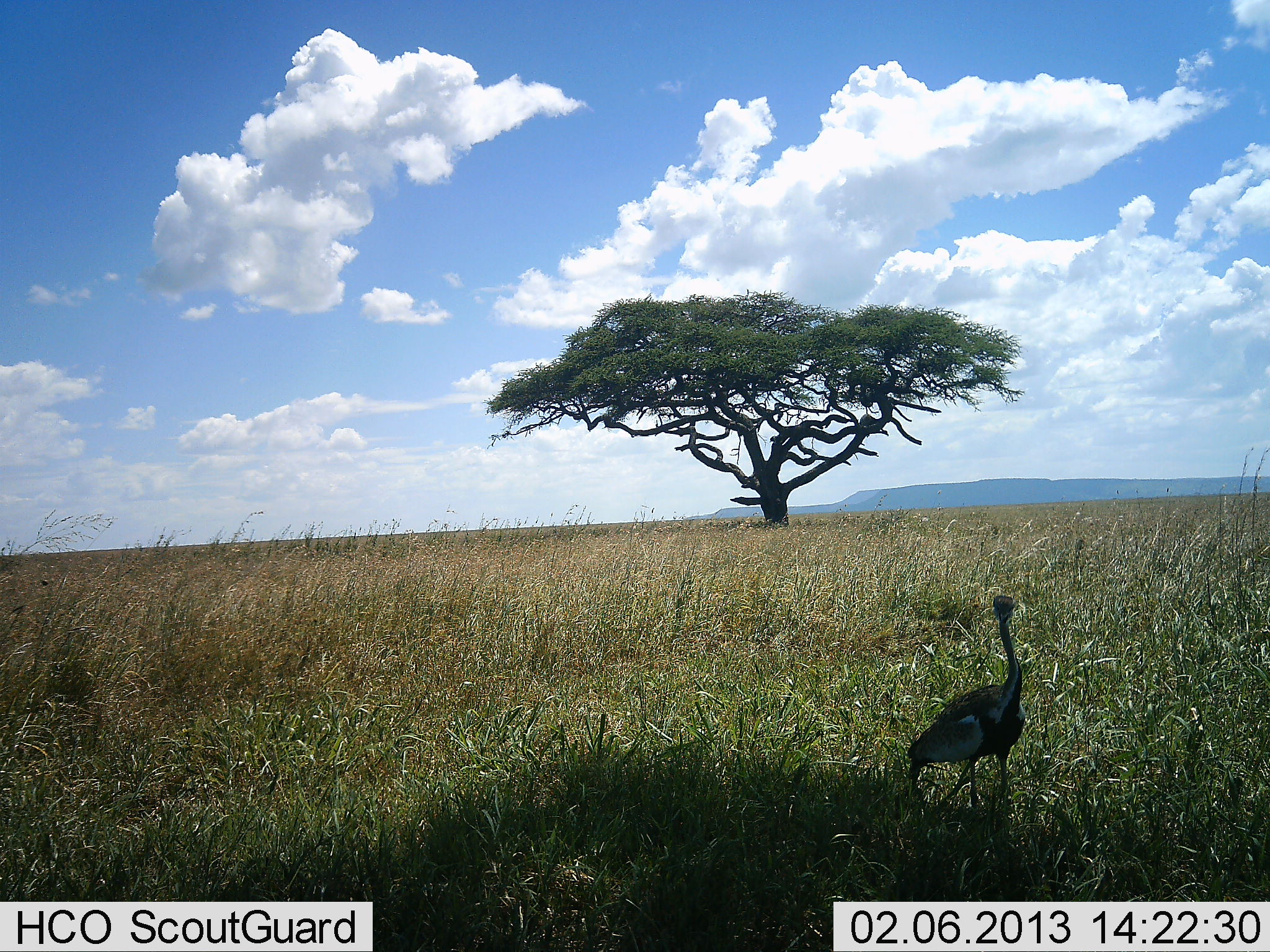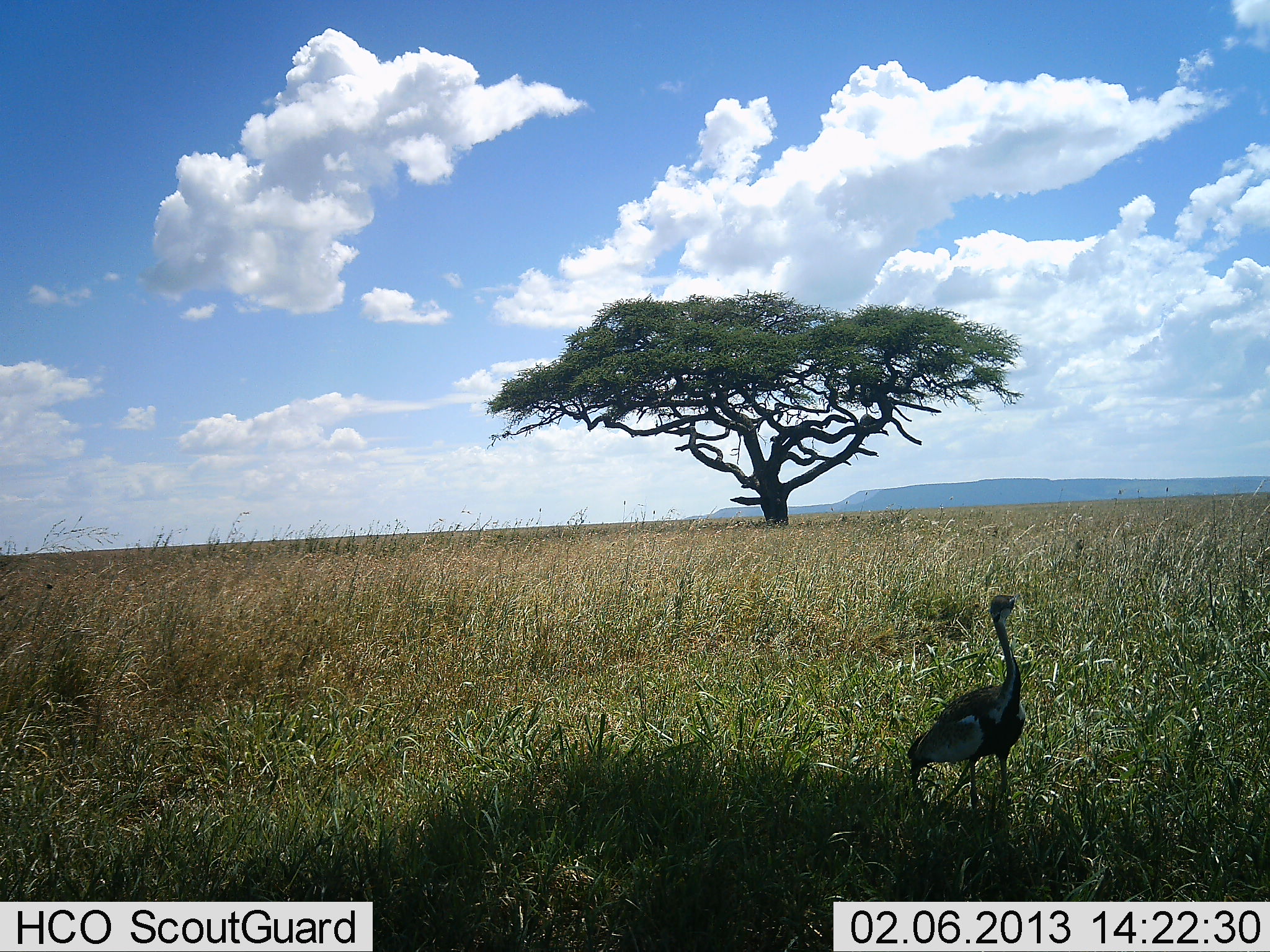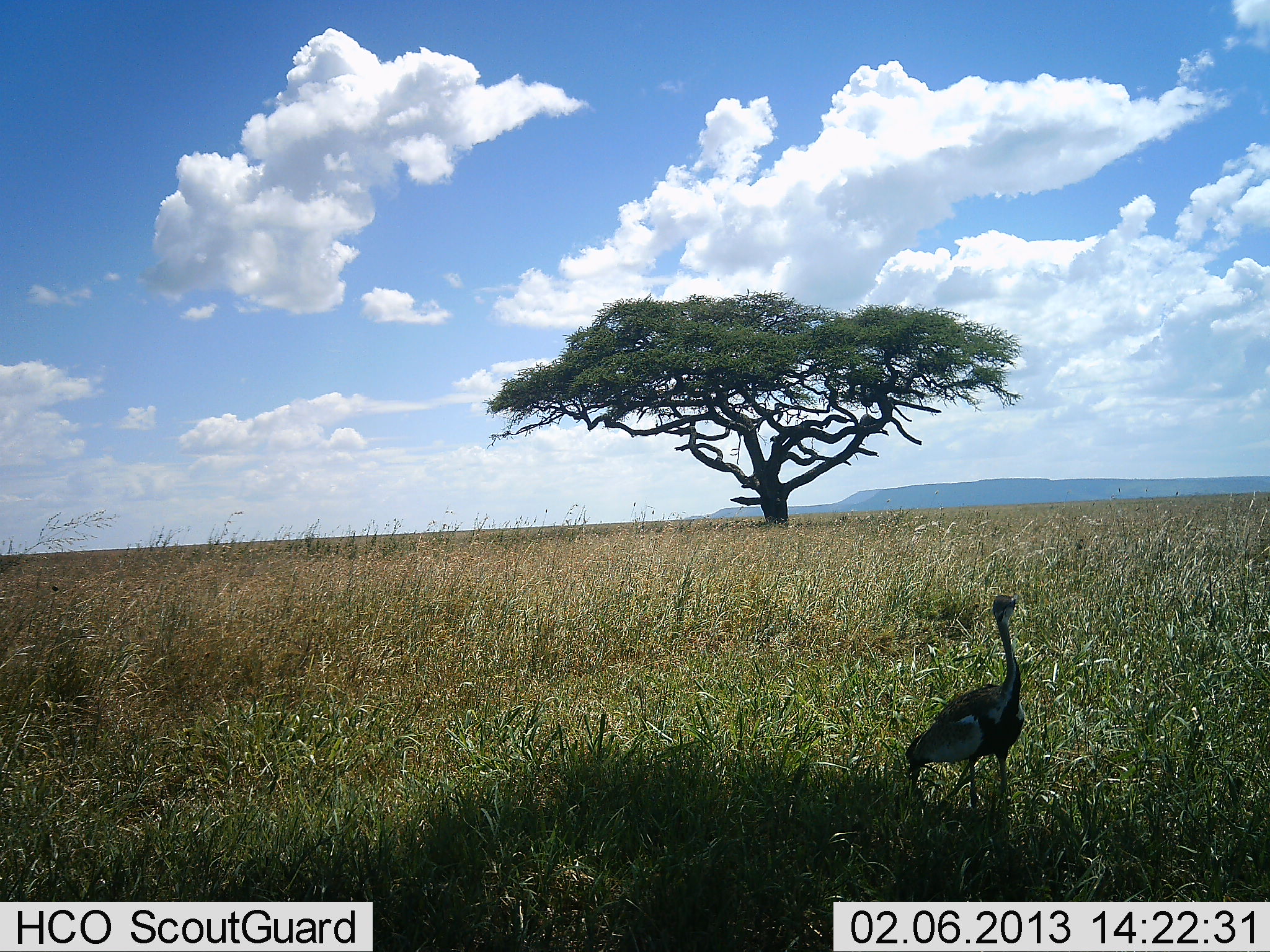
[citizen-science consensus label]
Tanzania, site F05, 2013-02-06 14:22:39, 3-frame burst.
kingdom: Animalia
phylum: Chordata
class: Aves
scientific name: Aves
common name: bird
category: otherbird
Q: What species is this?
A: Otherbird (bird) (Aves).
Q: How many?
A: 1.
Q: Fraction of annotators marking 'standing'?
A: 91%.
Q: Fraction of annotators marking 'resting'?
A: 0%.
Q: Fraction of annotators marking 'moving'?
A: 9%.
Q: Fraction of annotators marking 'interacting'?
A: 0%.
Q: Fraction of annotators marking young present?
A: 0%.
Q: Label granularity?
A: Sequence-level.